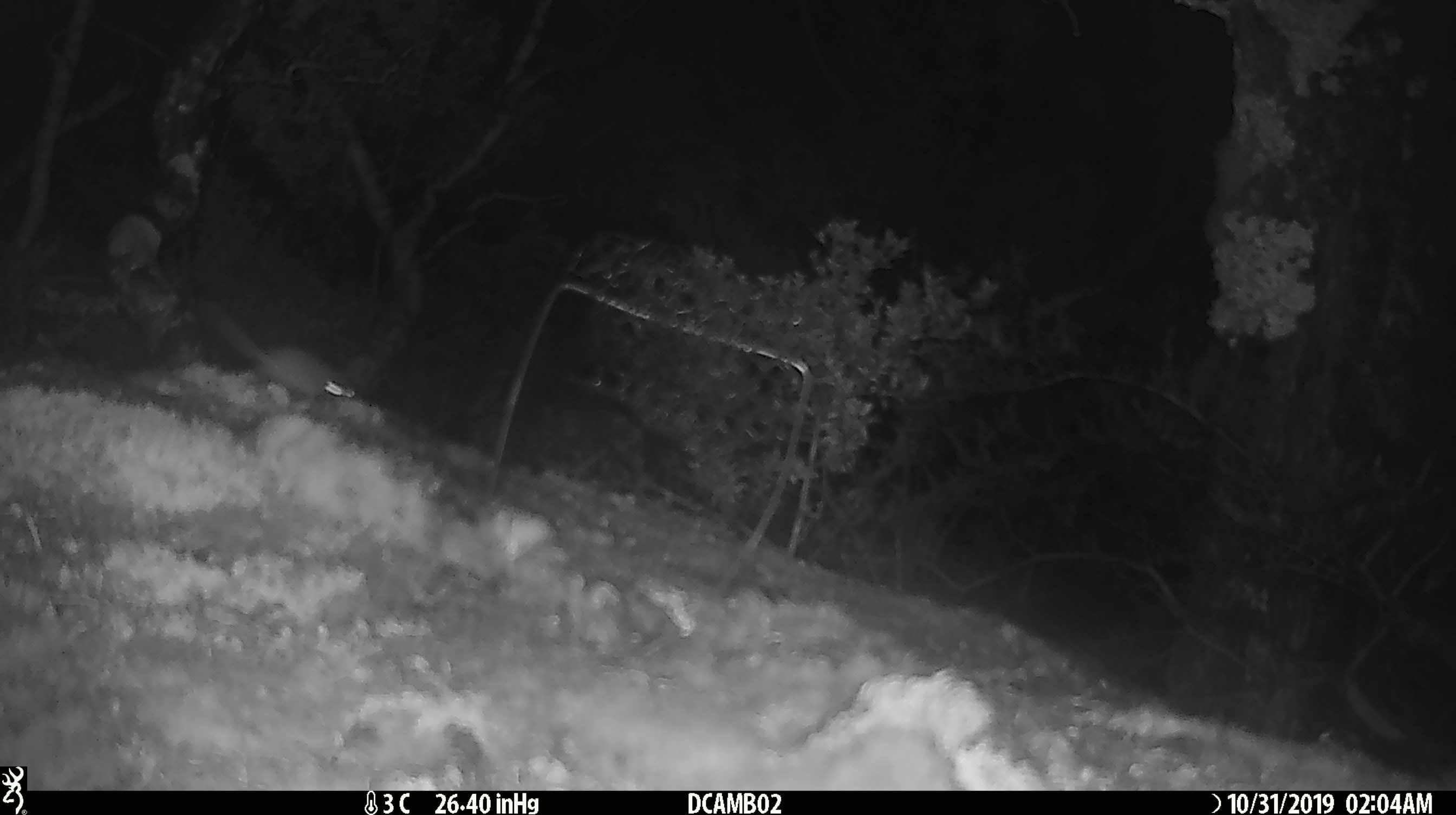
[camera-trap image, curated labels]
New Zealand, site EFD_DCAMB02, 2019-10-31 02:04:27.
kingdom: Animalia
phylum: Chordata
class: Mammalia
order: Rodentia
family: Muridae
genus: Mus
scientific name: Mus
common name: mouse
Mouse (Mus).